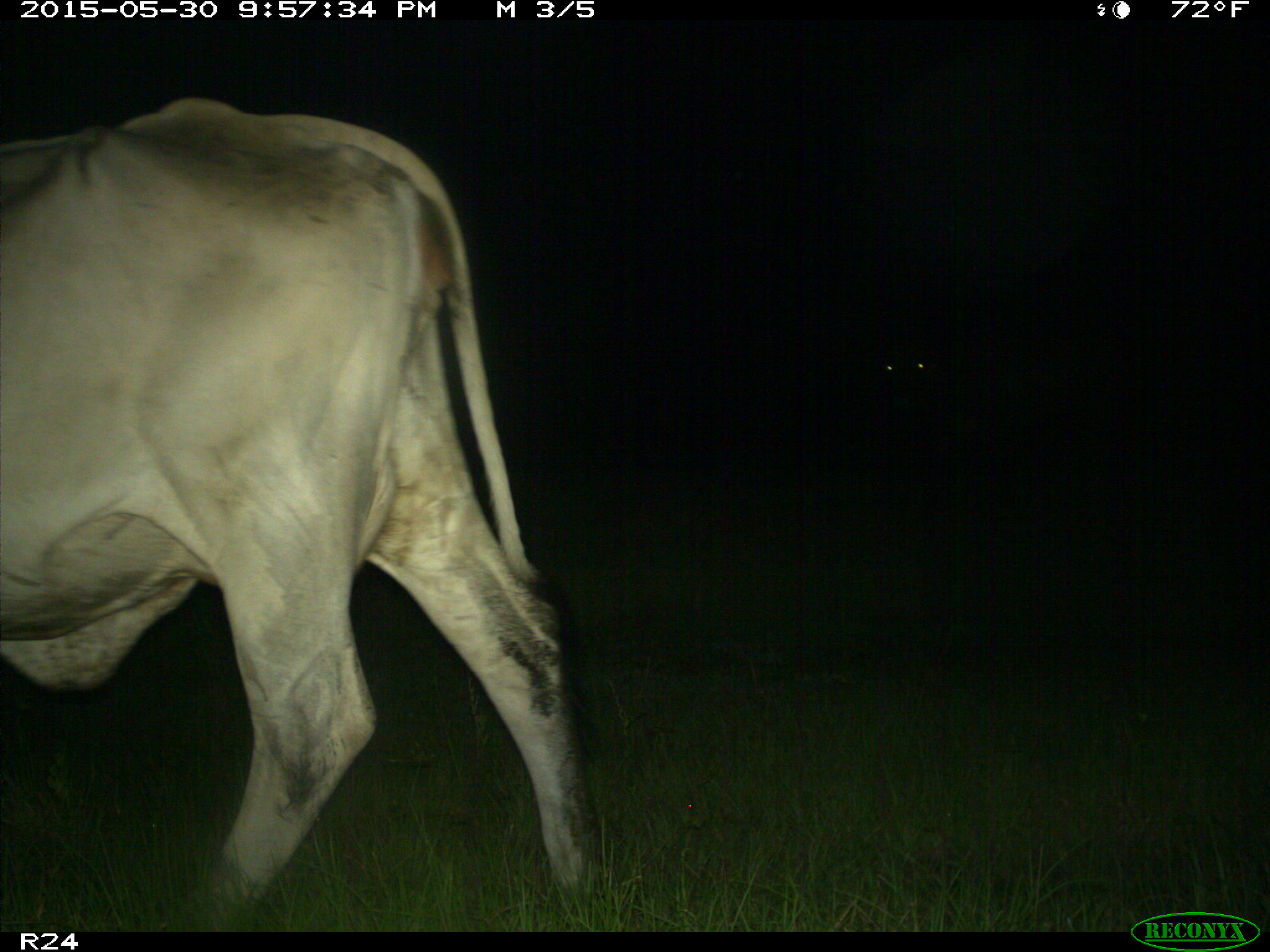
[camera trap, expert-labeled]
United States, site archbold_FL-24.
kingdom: Animalia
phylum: Chordata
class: Mammalia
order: Artiodactyla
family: Bovidae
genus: Bos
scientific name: Bos taurus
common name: domestic cow